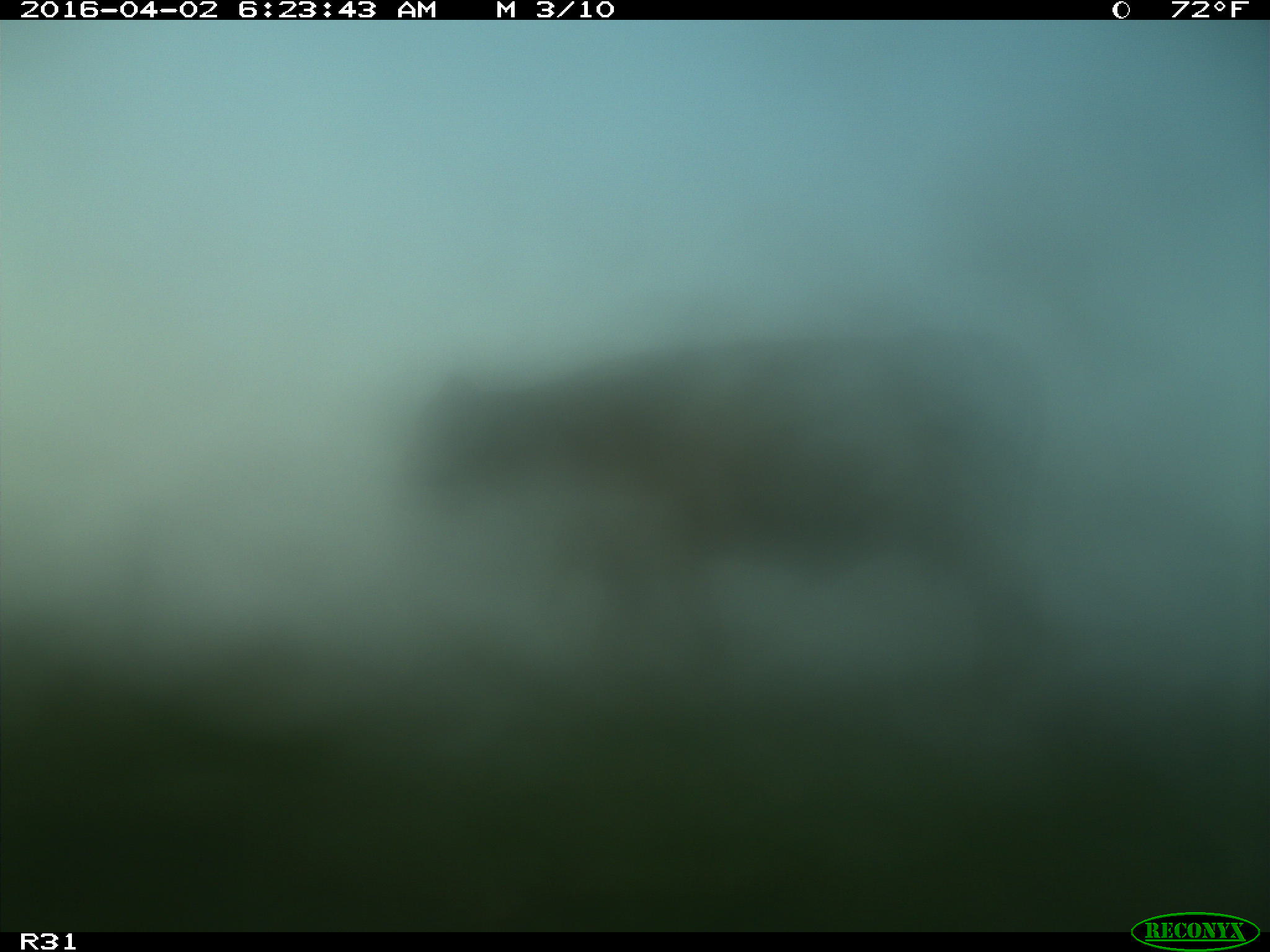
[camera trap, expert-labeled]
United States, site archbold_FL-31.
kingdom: Animalia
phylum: Chordata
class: Mammalia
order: Artiodactyla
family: Bovidae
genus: Bos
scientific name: Bos taurus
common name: domestic cow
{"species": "Bos taurus (domestic cow)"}